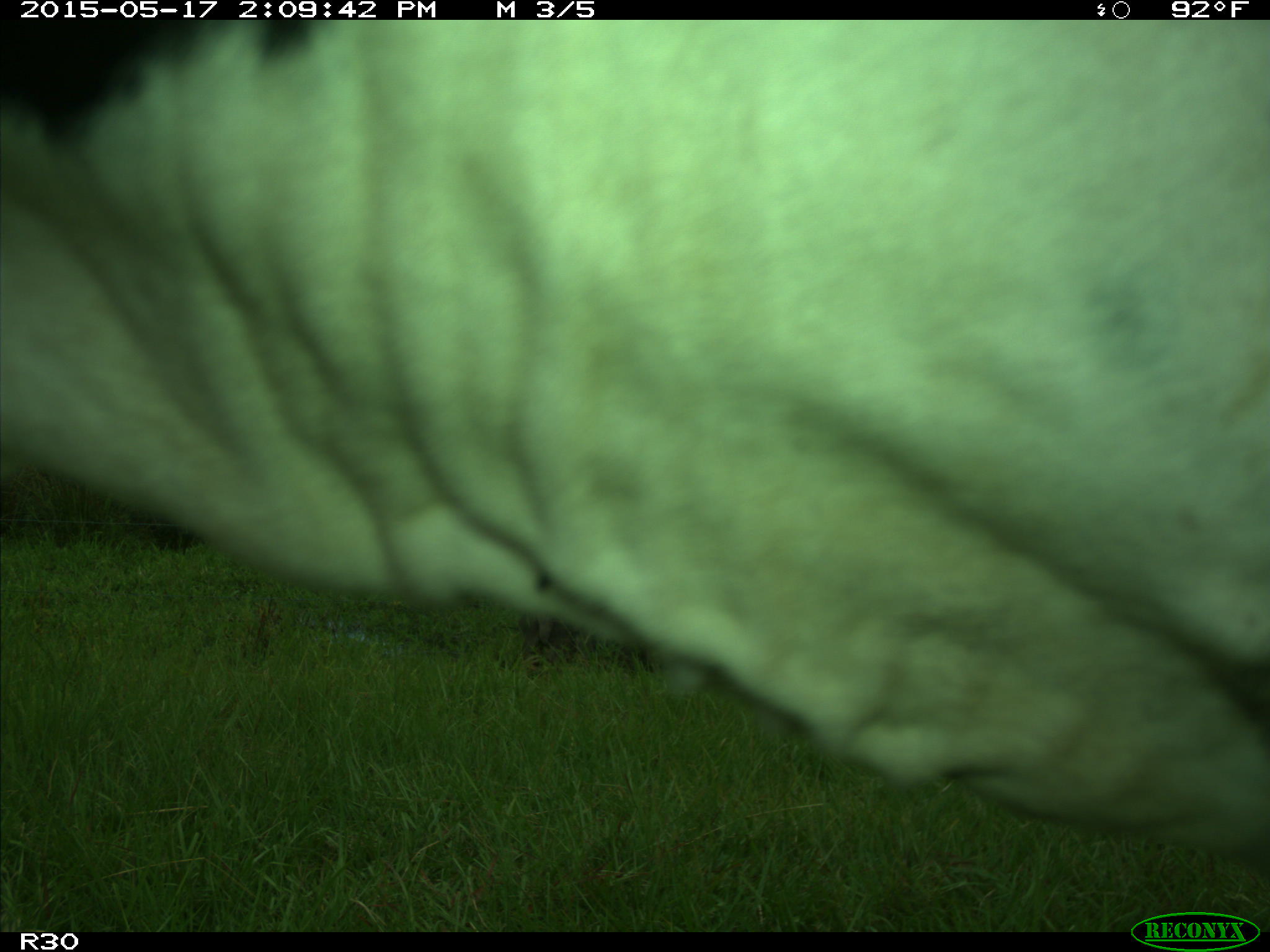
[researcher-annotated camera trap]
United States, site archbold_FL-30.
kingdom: Animalia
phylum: Chordata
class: Mammalia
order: Artiodactyla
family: Bovidae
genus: Bos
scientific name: Bos taurus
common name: domestic cow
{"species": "Bos taurus (domestic cow)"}